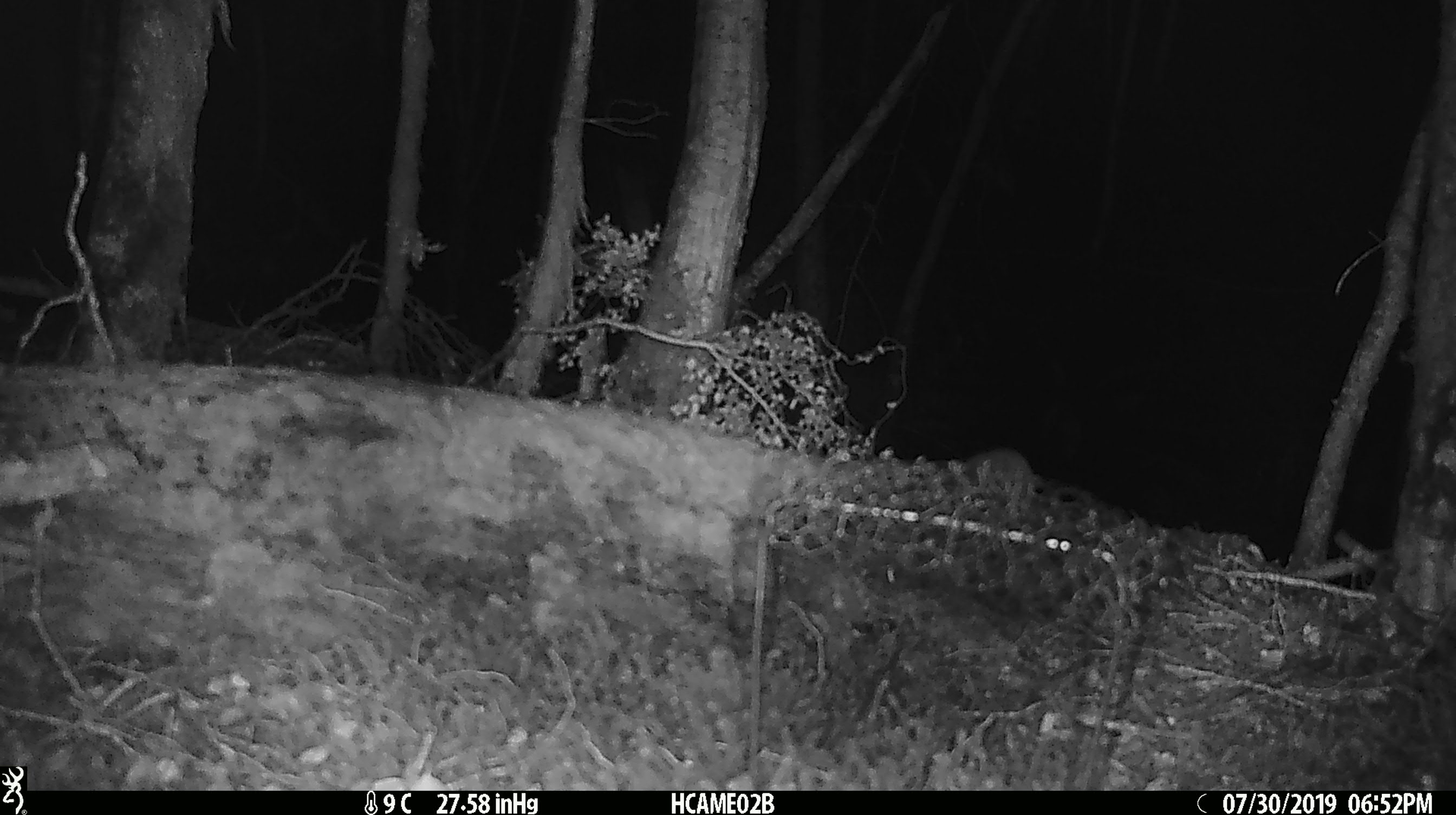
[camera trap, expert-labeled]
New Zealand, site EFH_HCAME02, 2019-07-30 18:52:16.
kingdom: Animalia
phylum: Chordata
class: Mammalia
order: Rodentia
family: Muridae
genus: Mus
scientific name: Mus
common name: mouse